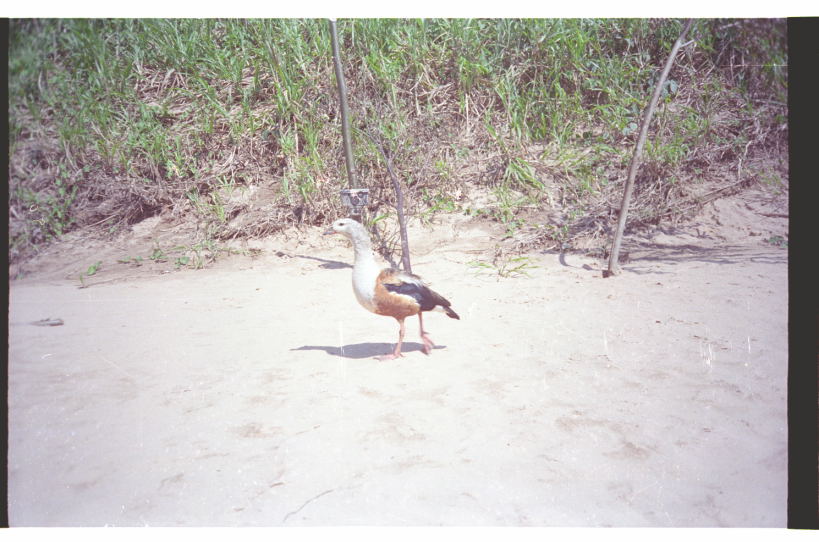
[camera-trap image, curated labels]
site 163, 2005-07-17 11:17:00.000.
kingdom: Animalia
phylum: Chordata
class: Aves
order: Anseriformes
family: Anatidae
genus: Oressochen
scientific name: Oressochen jubatus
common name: orinoco goose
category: neochen jubata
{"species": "neochen jubata (orinoco goose) (Oressochen jubatus)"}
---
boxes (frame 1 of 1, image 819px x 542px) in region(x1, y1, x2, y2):
neochen jubata: region(321, 219, 461, 361)